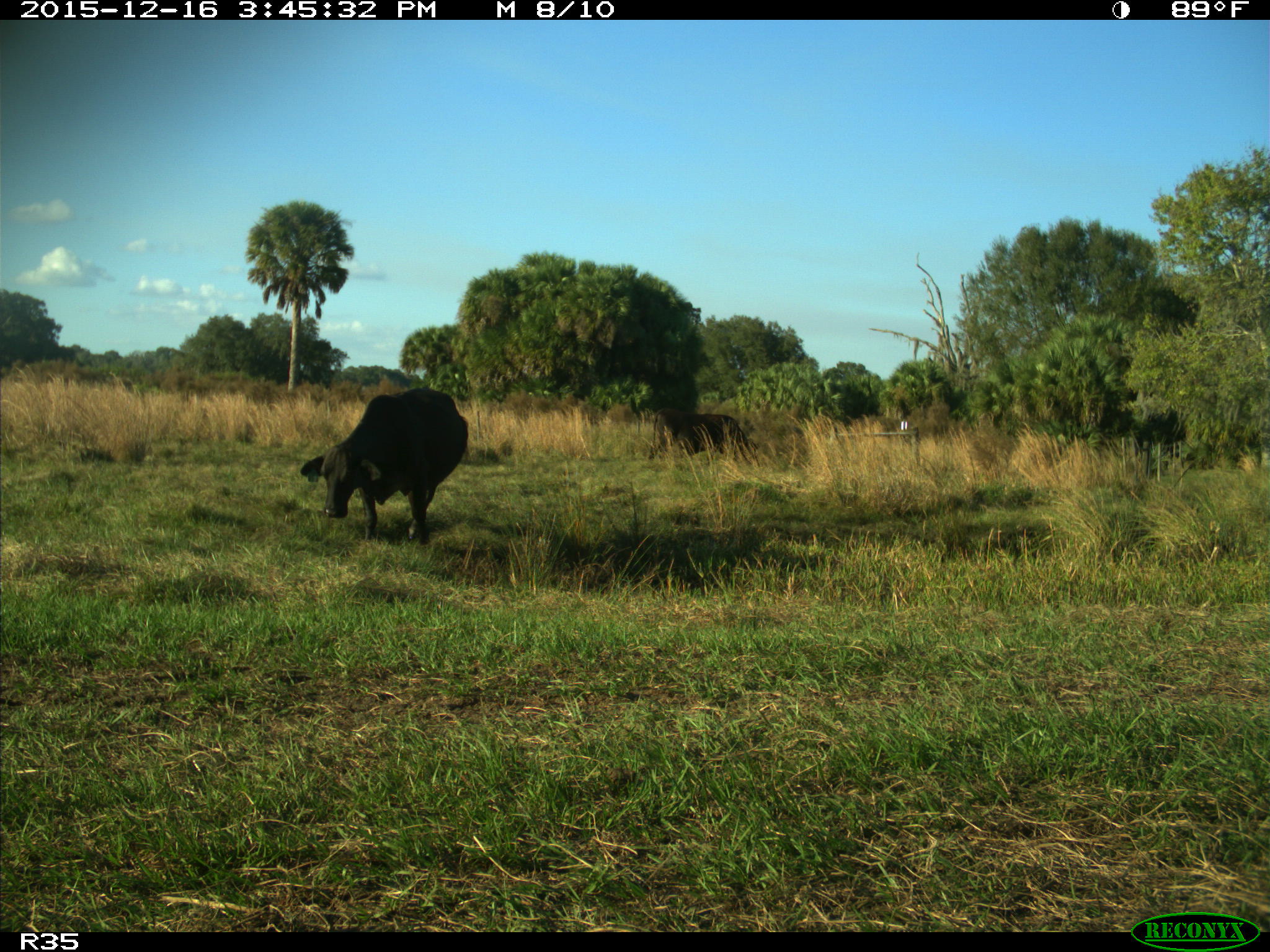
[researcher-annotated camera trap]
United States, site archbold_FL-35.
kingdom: Animalia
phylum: Chordata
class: Mammalia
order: Artiodactyla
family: Bovidae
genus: Bos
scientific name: Bos taurus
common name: domestic cow